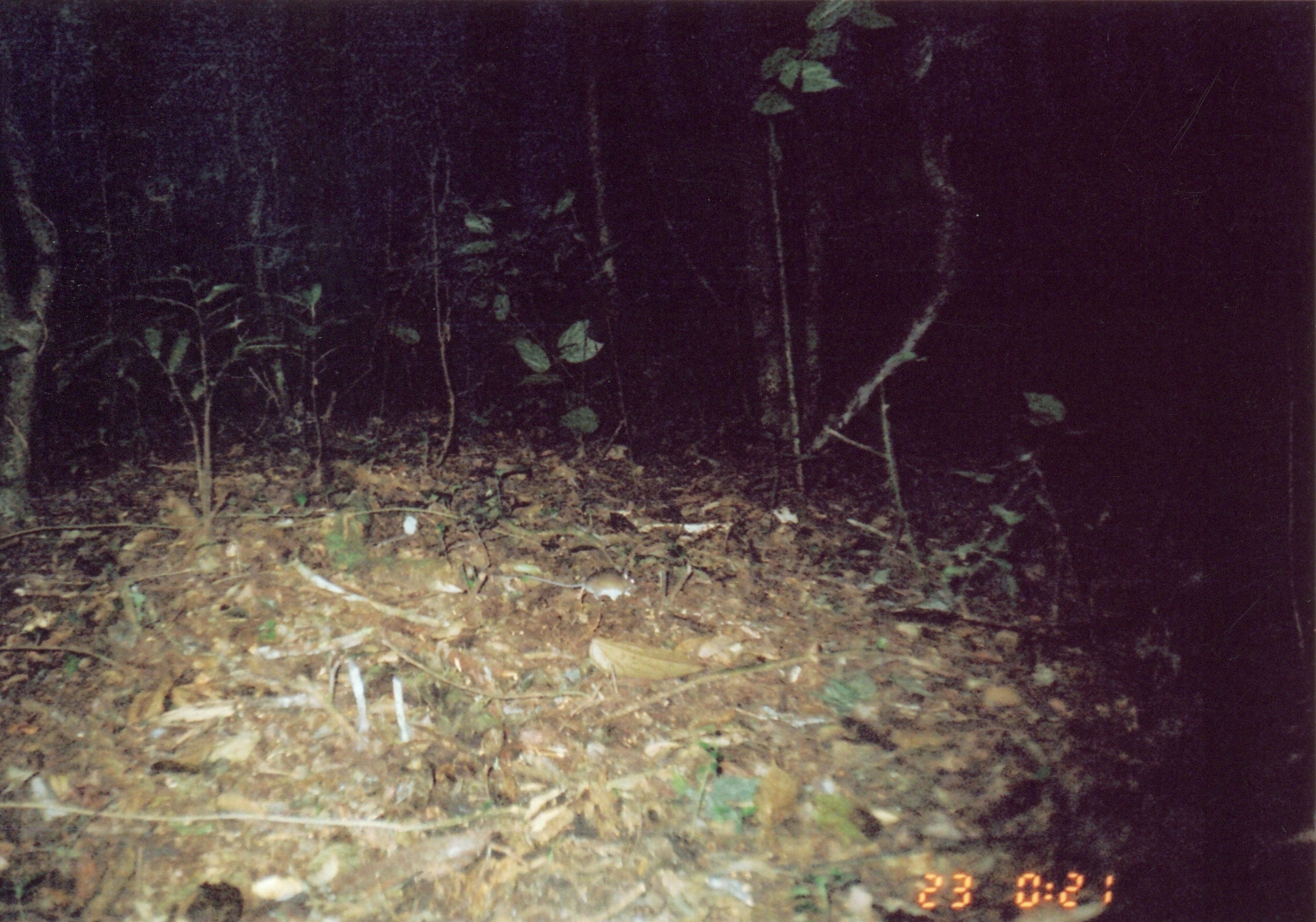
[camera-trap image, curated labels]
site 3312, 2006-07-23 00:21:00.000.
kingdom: Animalia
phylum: Chordata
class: Mammalia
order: Rodentia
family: Muridae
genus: Rattus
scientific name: Rattus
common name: rodent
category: unknown rat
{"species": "unknown rat (rodent) (Rattus)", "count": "1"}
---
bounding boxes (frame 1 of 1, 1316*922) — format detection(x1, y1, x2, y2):
unknown rat: detection(475, 554, 640, 605)